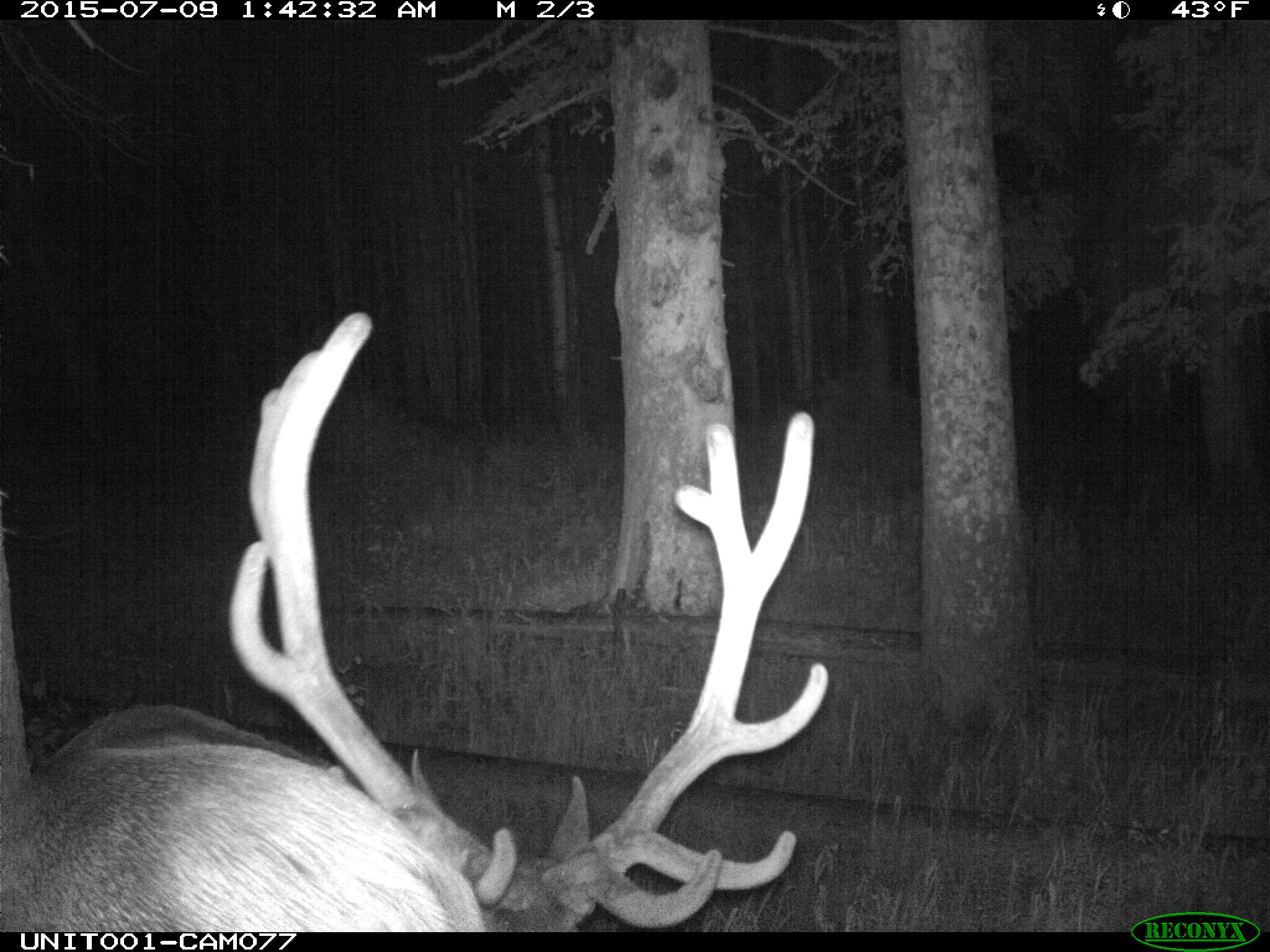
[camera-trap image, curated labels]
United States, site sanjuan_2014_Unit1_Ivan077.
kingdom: Animalia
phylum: Chordata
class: Mammalia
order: Artiodactyla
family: Cervidae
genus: Cervus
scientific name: Cervus elaphus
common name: red deer